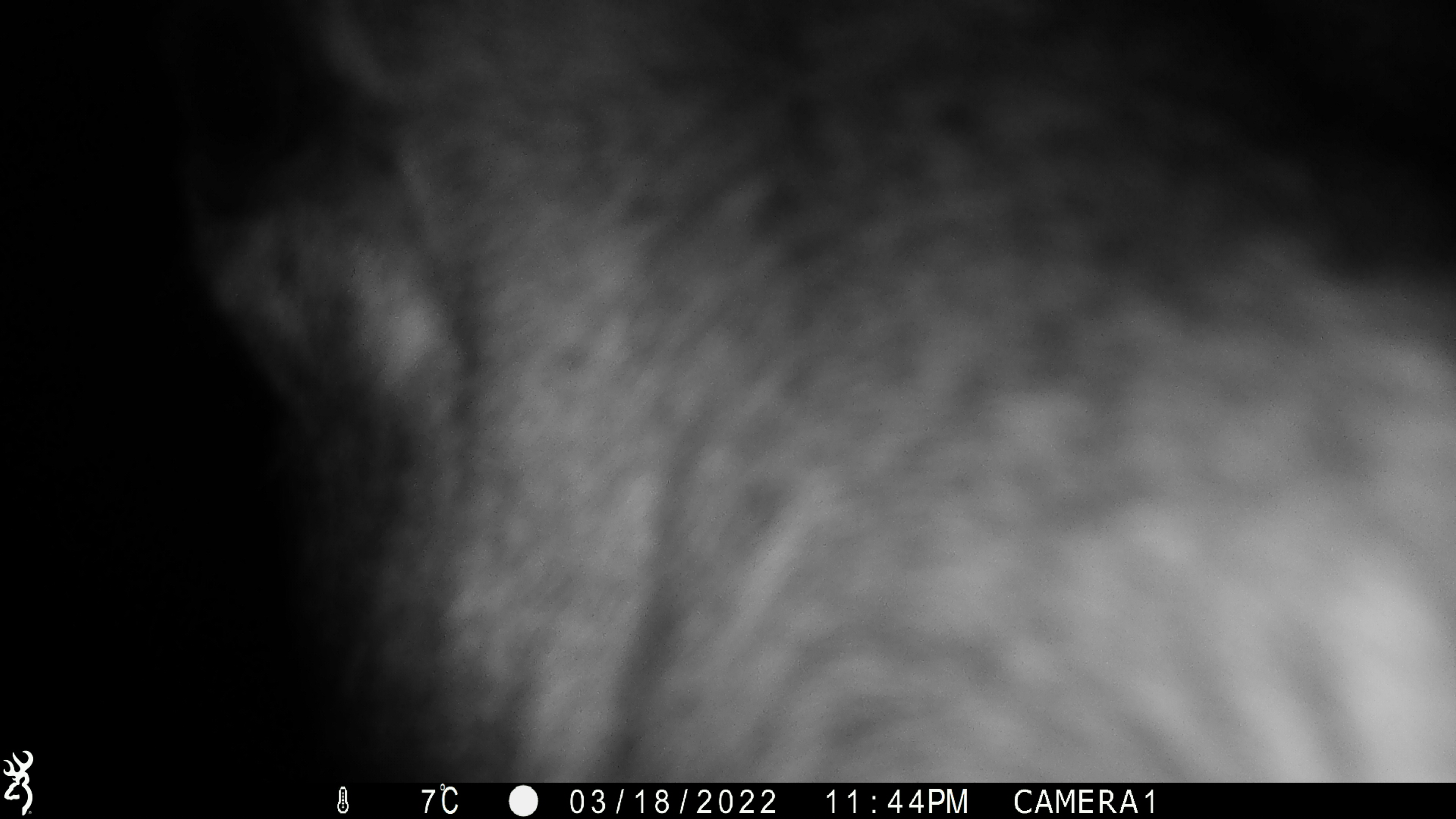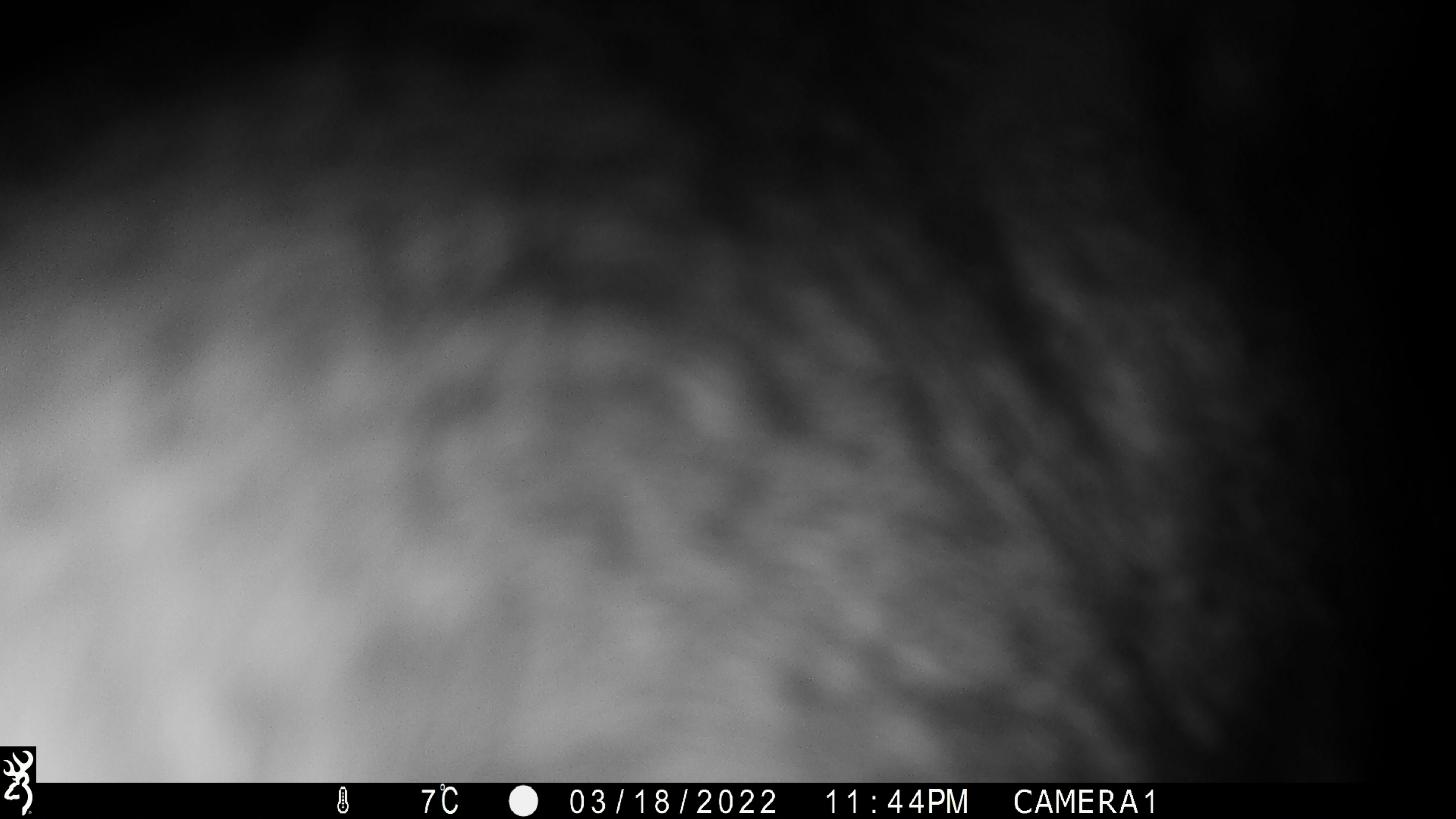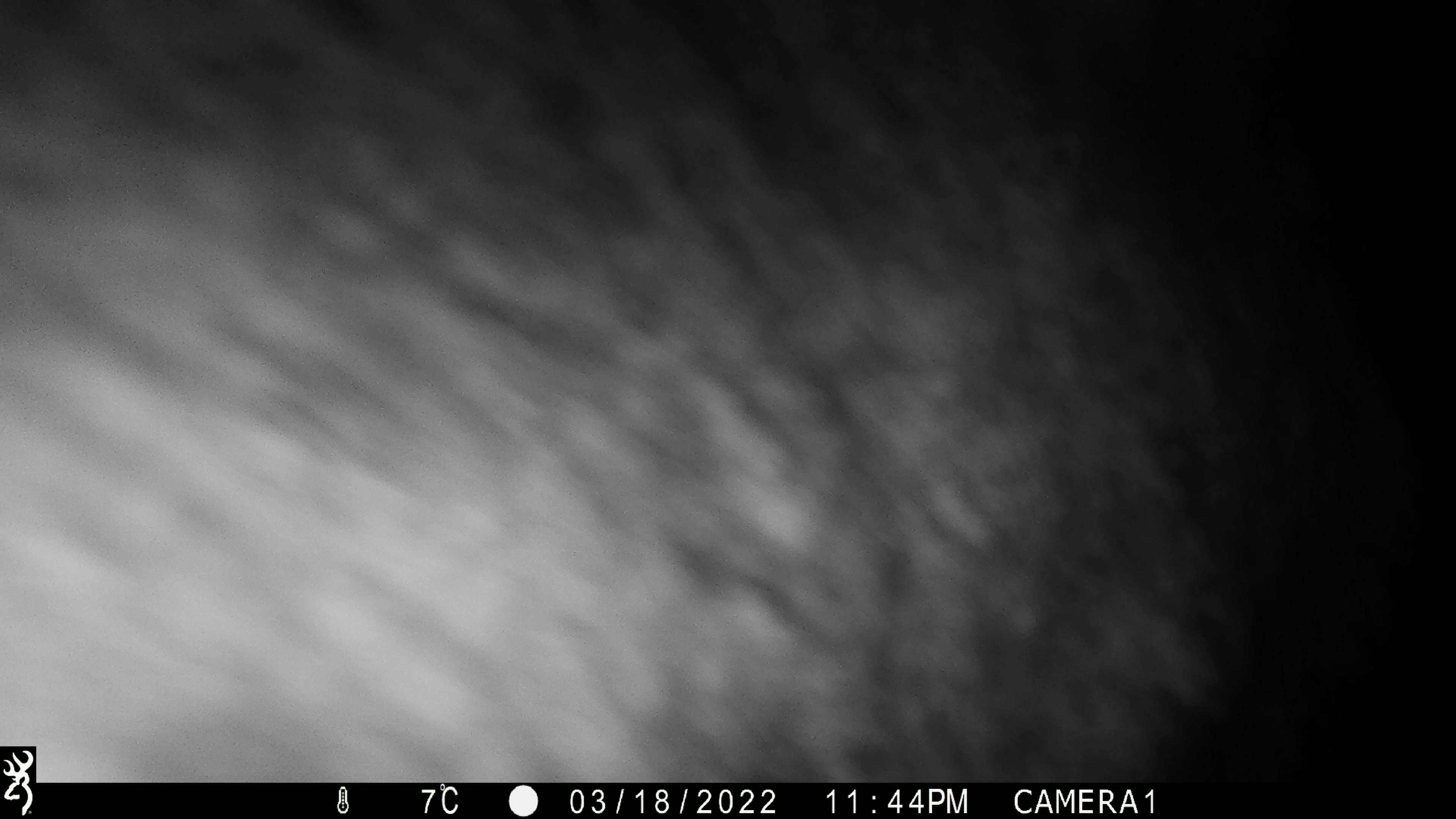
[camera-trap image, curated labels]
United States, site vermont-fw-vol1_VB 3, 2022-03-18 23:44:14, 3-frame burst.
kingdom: Animalia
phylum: Chordata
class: Mammalia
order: Artiodactyla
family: Cervidae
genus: Alces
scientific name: Alces alces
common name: moose